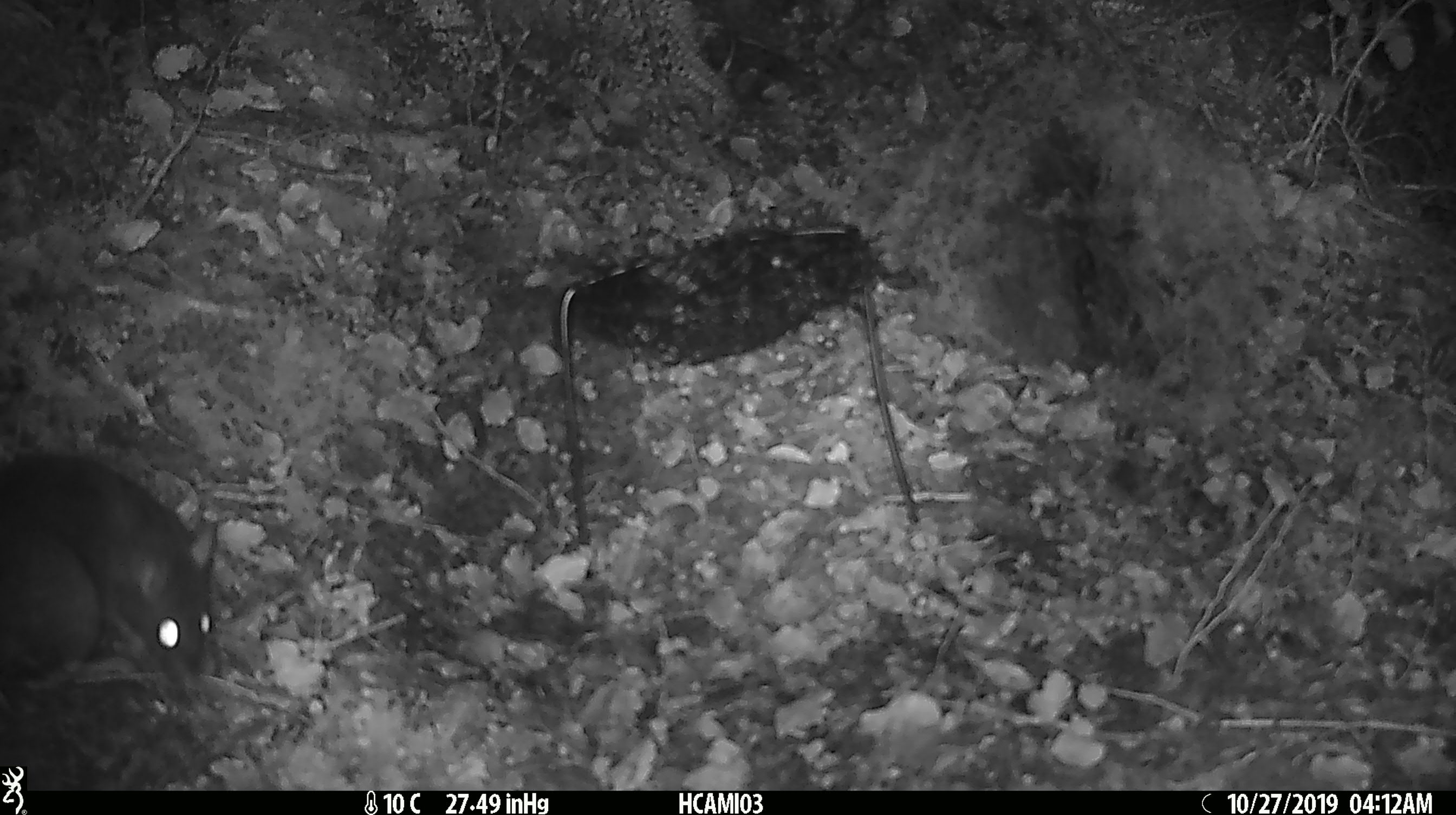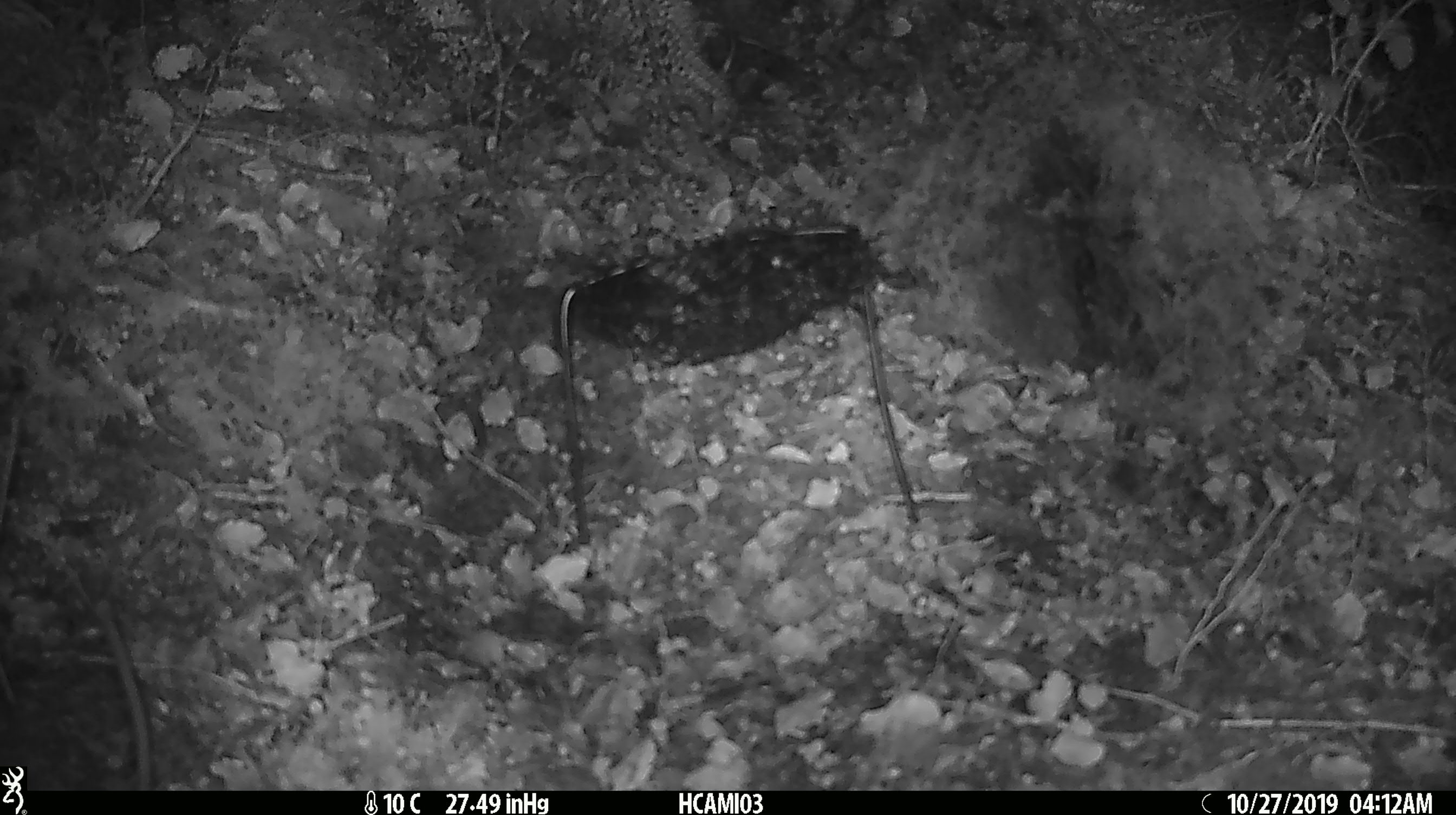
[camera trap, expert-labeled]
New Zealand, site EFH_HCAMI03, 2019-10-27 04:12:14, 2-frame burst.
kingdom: Animalia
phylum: Chordata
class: Mammalia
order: Rodentia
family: Muridae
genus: Rattus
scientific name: Rattus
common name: rat